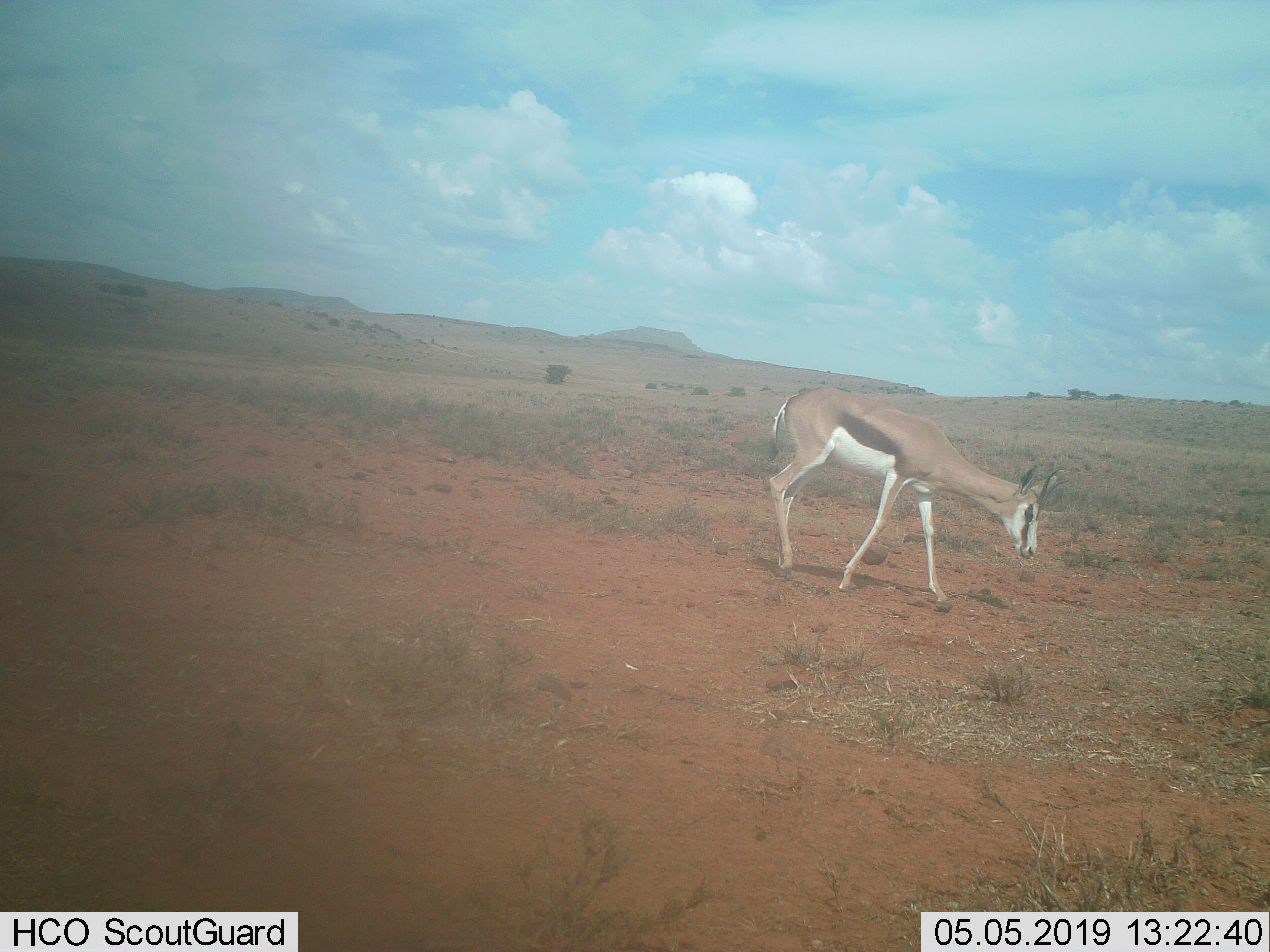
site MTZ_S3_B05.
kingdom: Animalia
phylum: Chordata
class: Mammalia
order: Artiodactyla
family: Bovidae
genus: Antidorcas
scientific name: Antidorcas marsupialis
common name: springbok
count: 1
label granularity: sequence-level